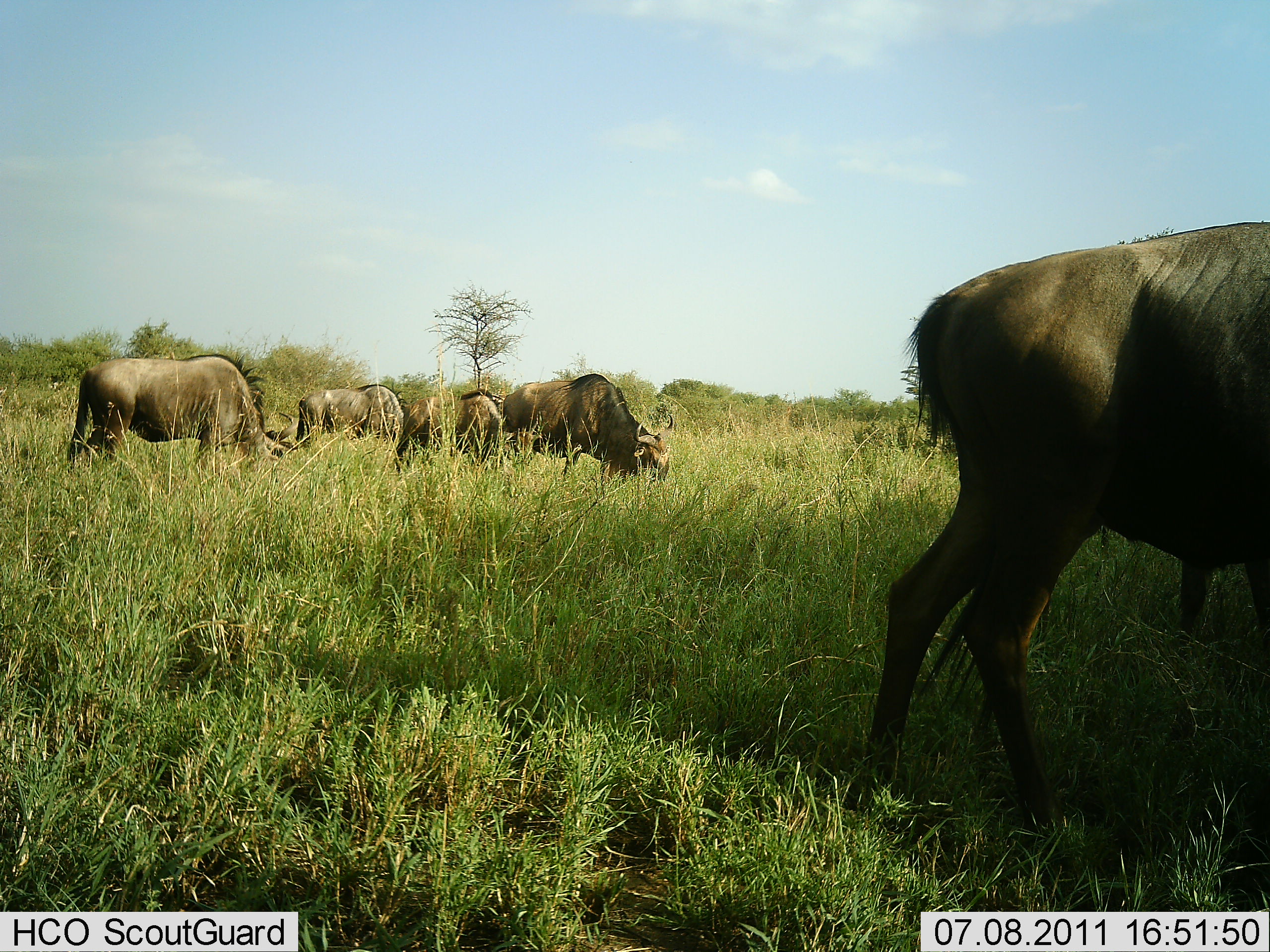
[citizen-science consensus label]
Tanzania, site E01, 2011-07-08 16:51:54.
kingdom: Animalia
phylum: Chordata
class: Mammalia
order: Artiodactyla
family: Bovidae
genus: Connochaetes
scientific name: Connochaetes taurinus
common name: blue wildebeest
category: wildebeest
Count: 5.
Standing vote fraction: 67%.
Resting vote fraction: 0%.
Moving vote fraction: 0%.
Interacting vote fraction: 0%.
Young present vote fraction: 0%.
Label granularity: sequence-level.